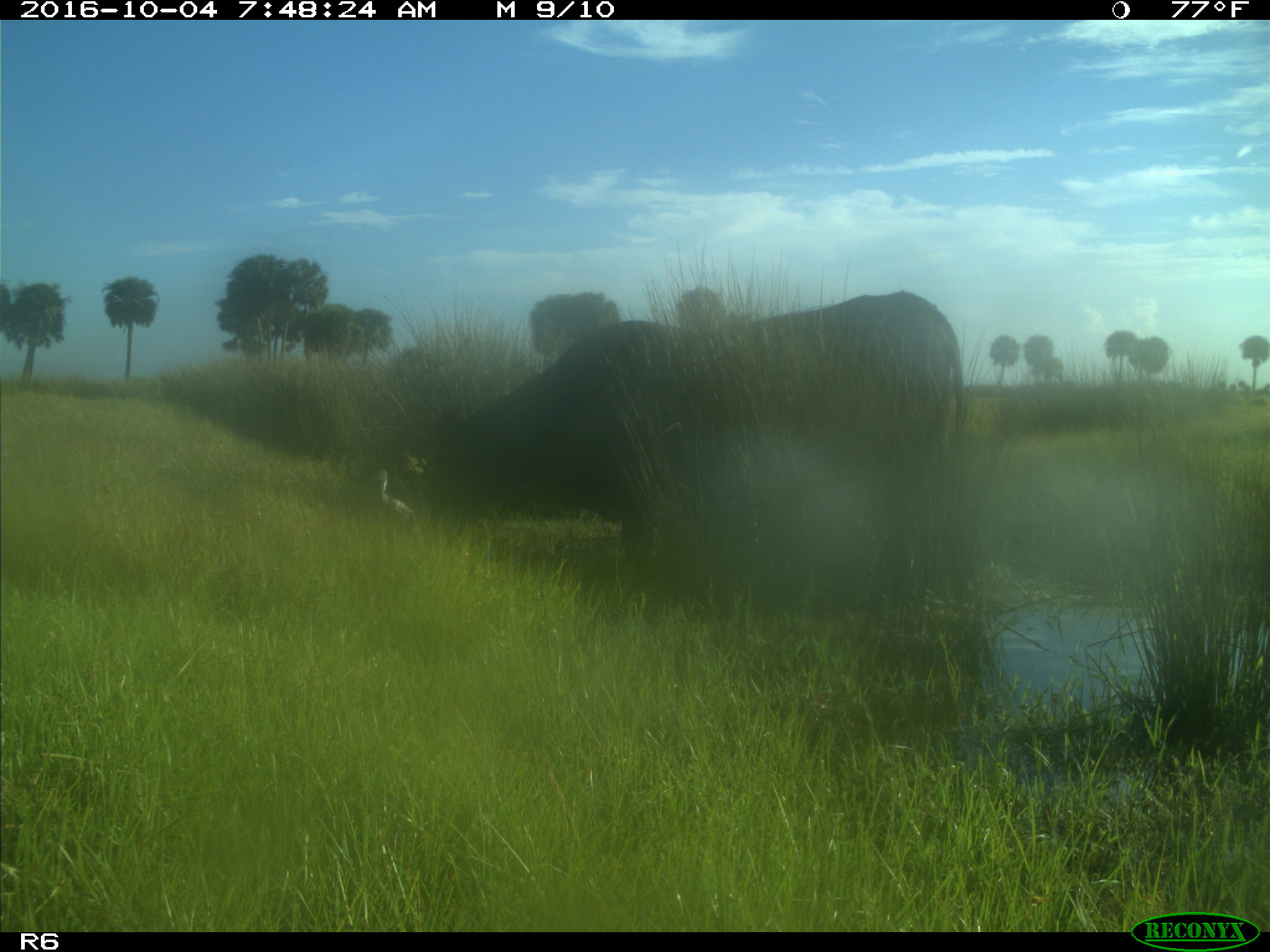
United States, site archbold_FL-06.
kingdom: Animalia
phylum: Chordata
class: Mammalia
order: Artiodactyla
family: Bovidae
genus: Bos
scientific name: Bos taurus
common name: domestic cow